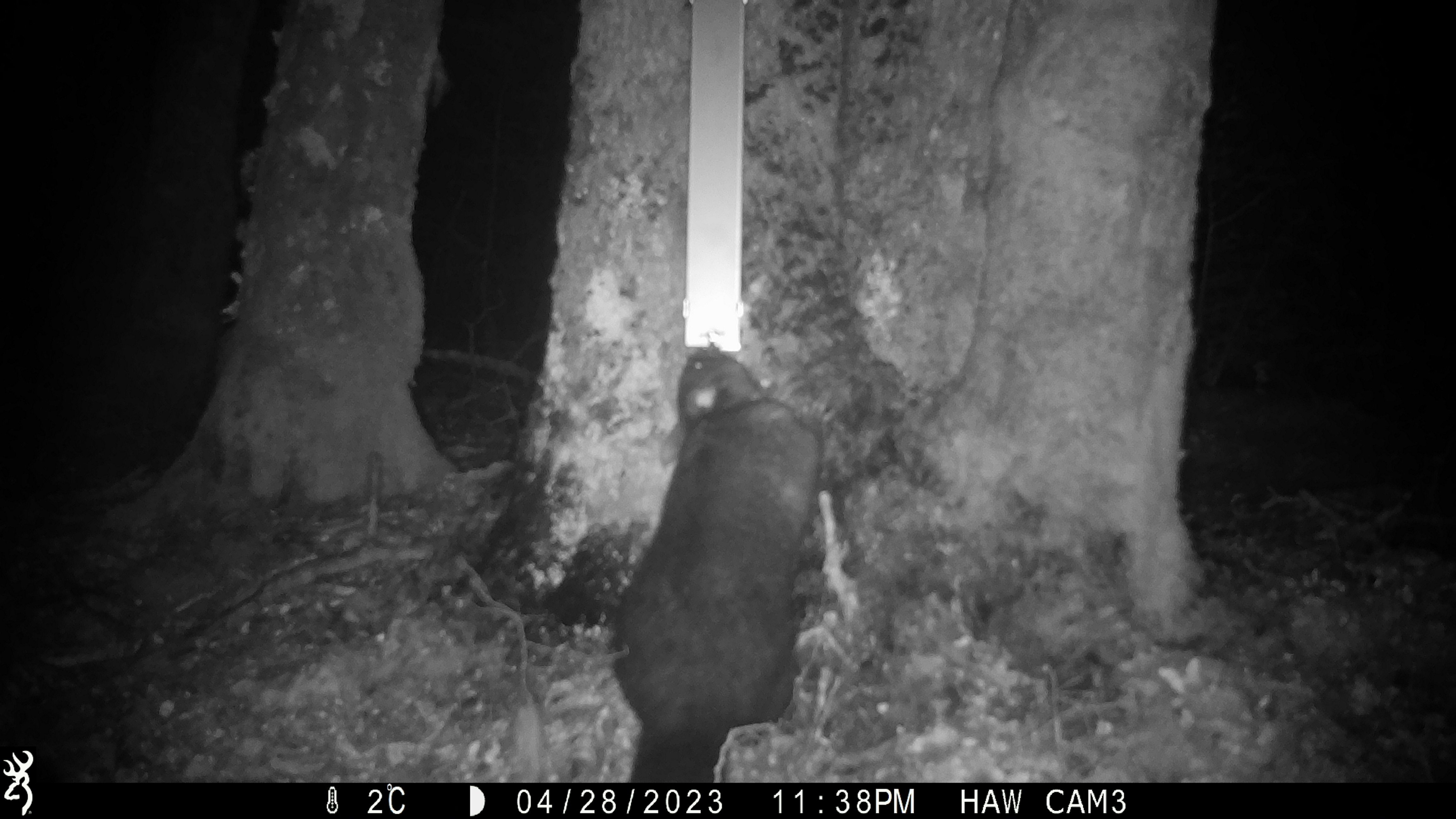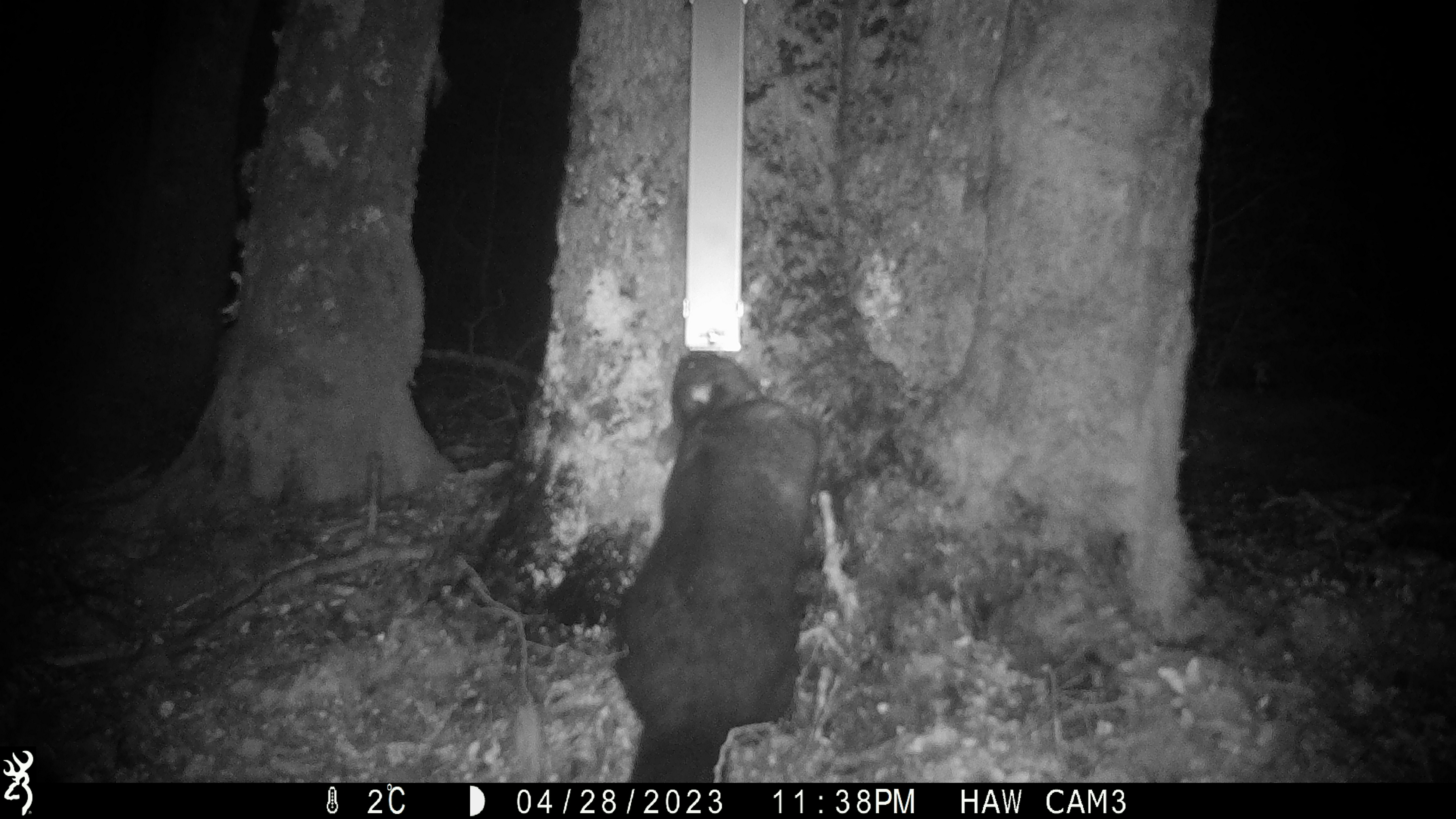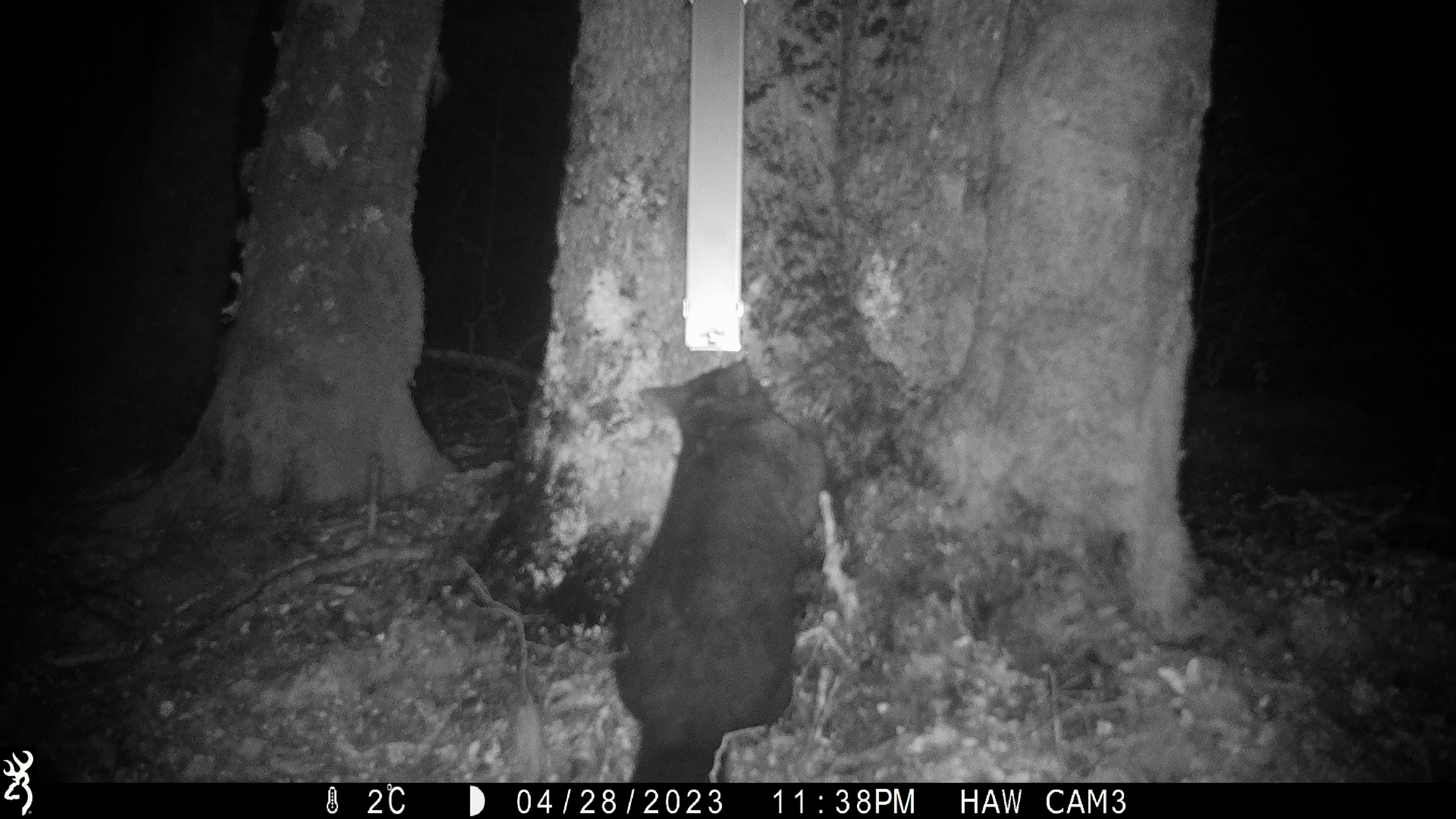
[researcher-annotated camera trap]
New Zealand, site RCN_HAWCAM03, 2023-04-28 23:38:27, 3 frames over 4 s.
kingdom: Animalia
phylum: Chordata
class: Mammalia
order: Diprotodontia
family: Phalangeridae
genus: Trichosurus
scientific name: Trichosurus vulpecula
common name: common brushtail possum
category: possum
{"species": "possum (common brushtail possum) (Trichosurus vulpecula)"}